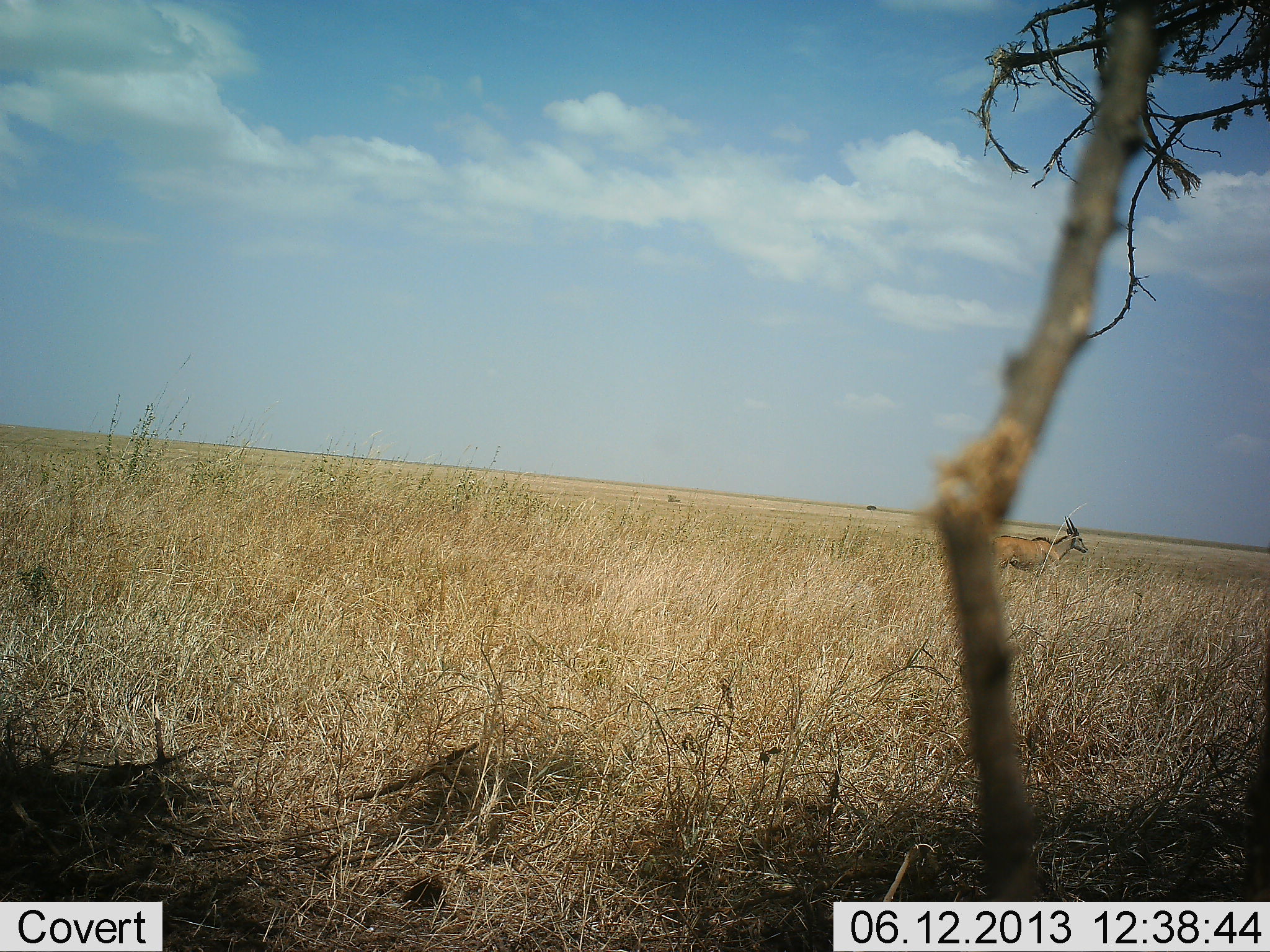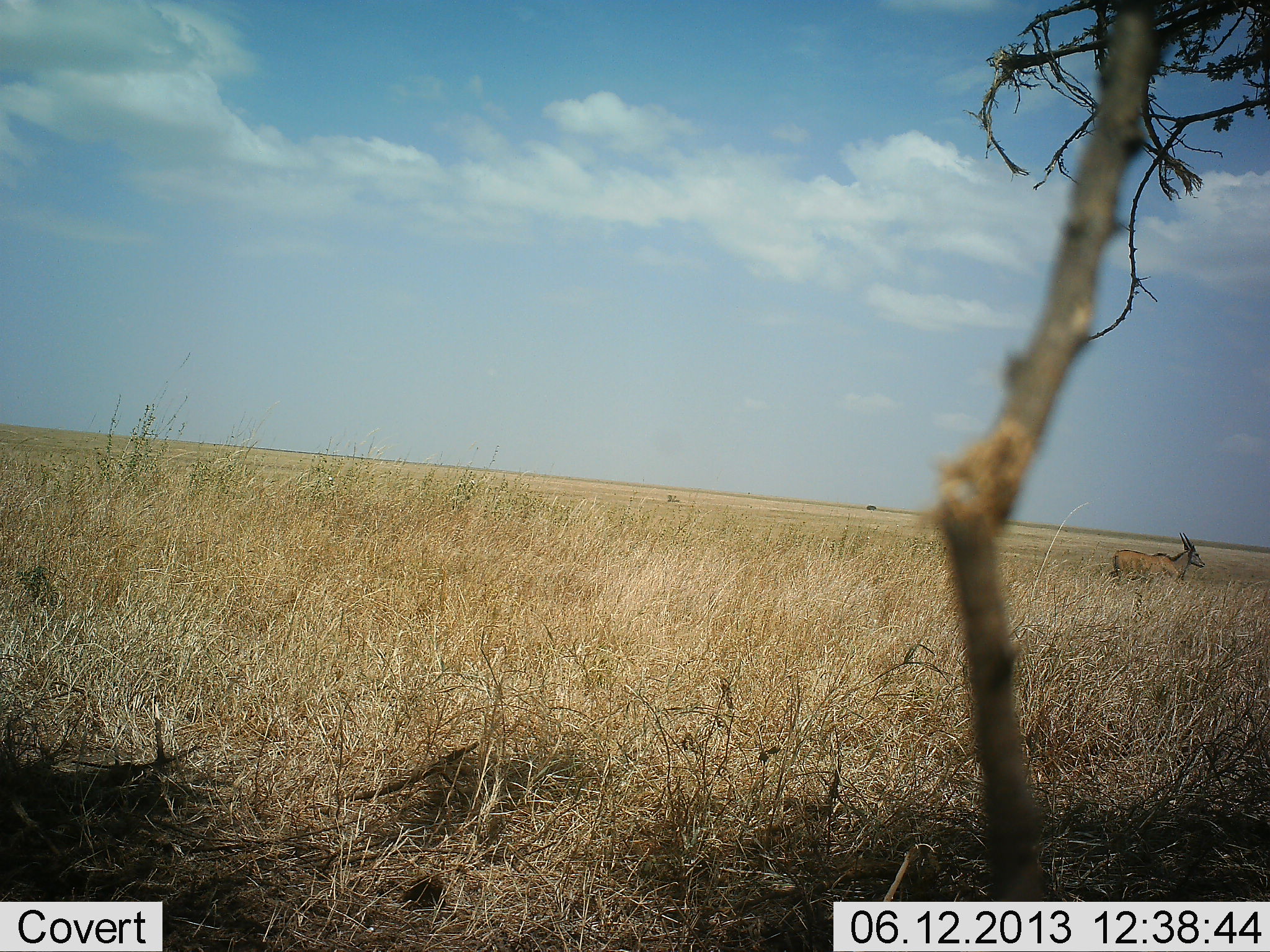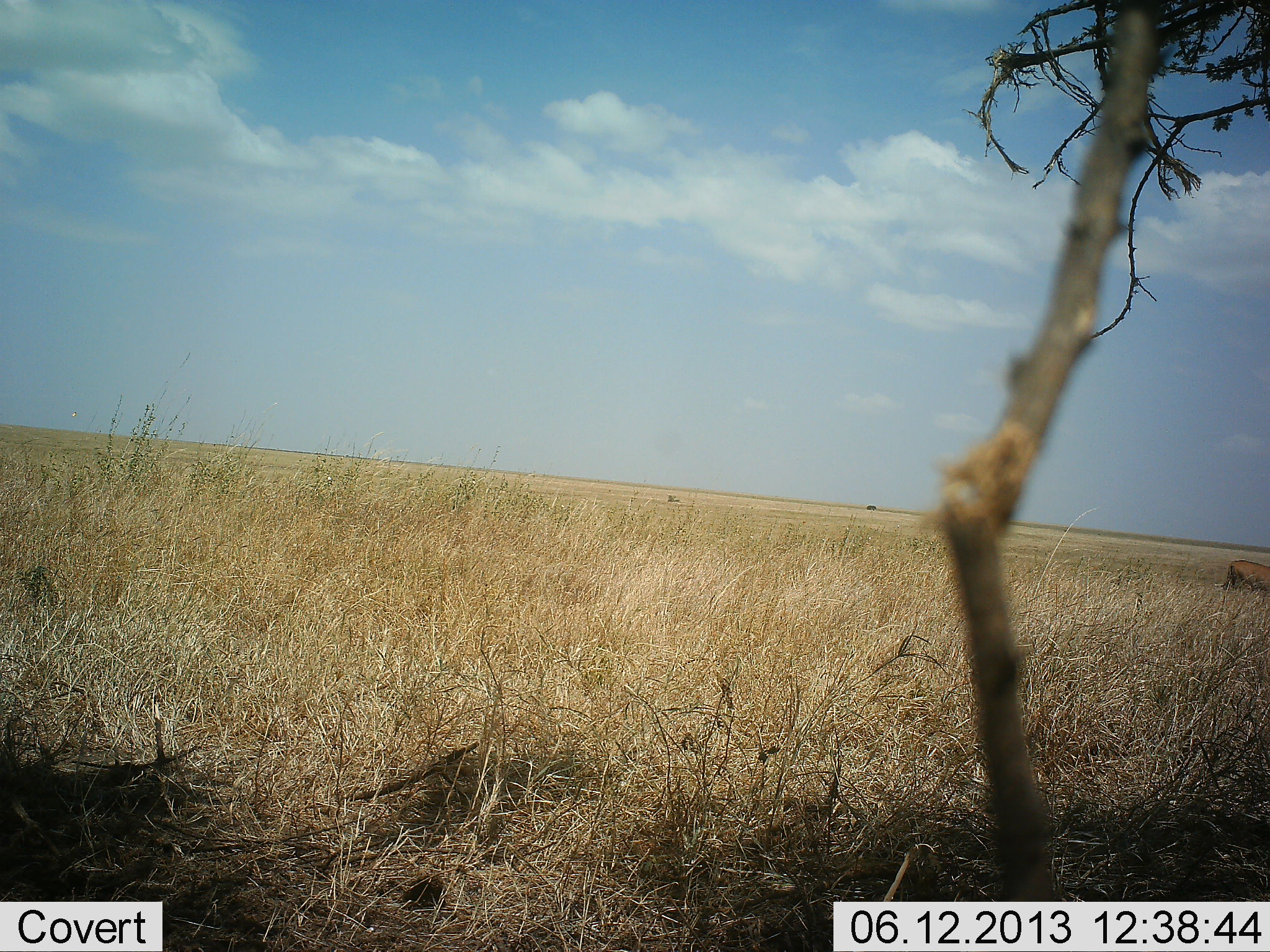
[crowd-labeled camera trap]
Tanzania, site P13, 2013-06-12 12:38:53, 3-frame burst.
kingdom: Animalia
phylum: Chordata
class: Mammalia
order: Artiodactyla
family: Bovidae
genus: Tragelaphus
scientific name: Tragelaphus oryx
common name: eland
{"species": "eland (Tragelaphus oryx)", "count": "1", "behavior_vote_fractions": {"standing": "6%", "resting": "0%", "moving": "100%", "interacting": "0%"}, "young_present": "0%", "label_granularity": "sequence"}